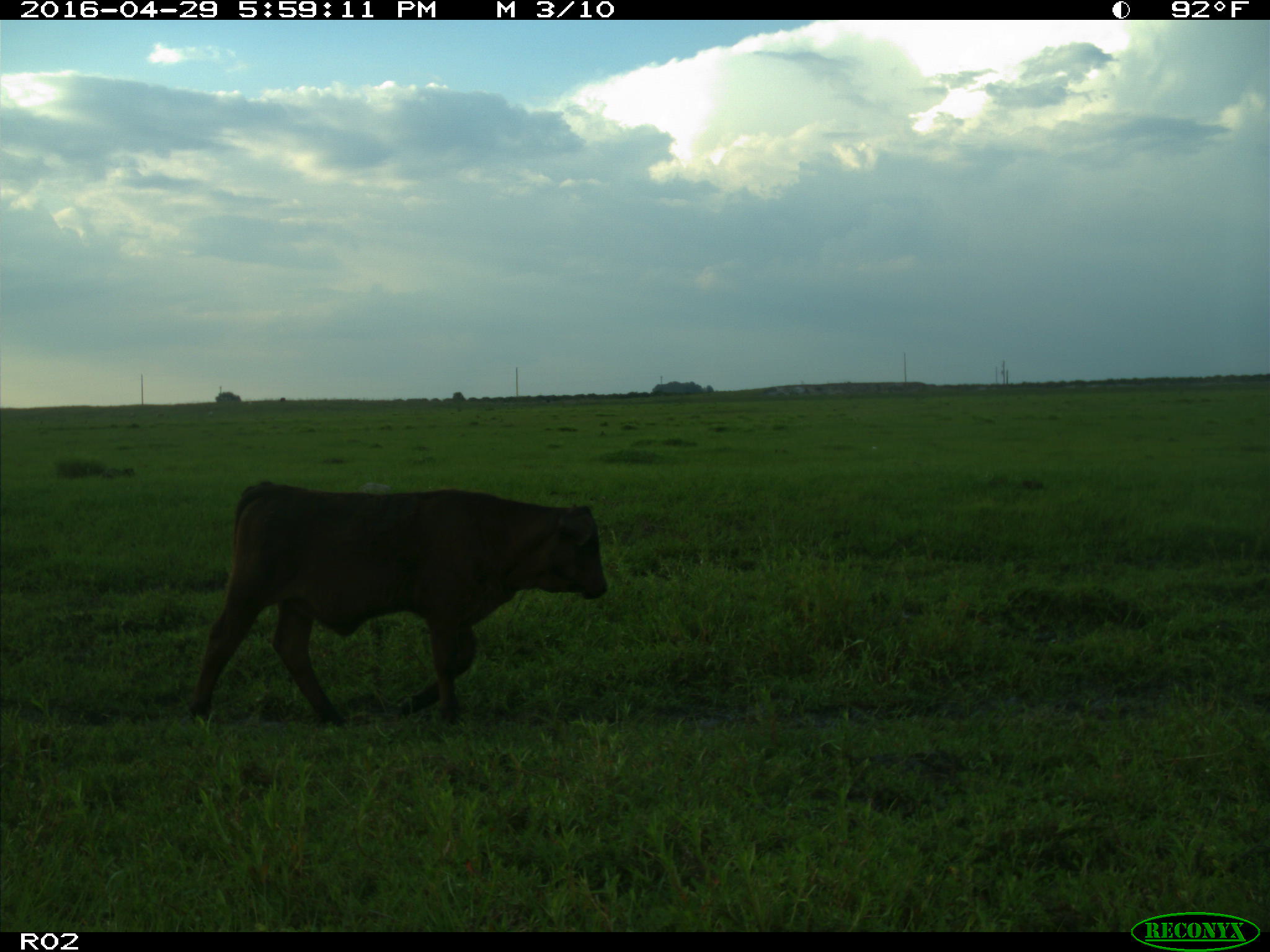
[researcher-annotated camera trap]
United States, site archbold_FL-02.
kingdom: Animalia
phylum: Chordata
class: Mammalia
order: Artiodactyla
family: Bovidae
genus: Bos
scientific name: Bos taurus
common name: domestic cow